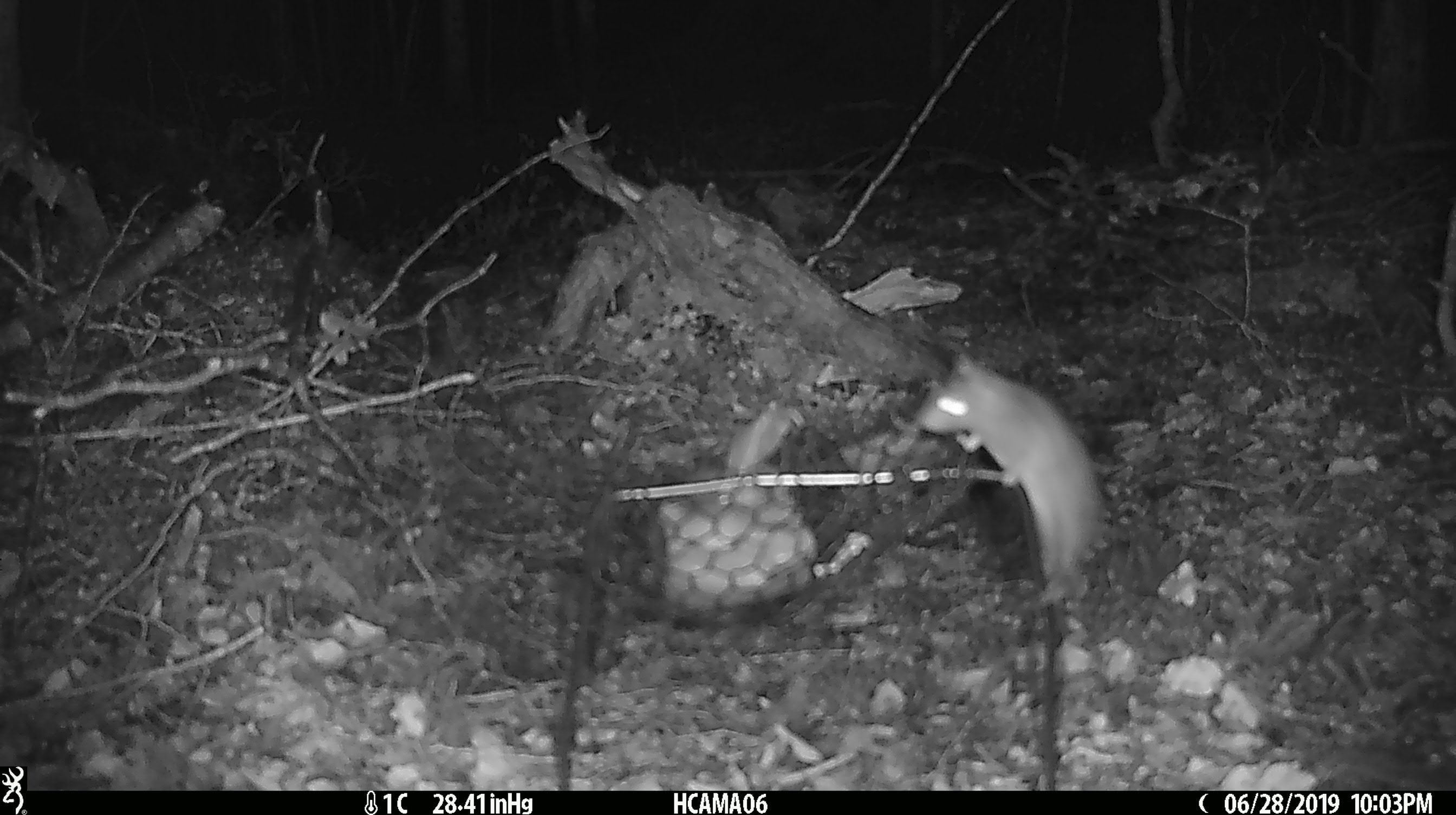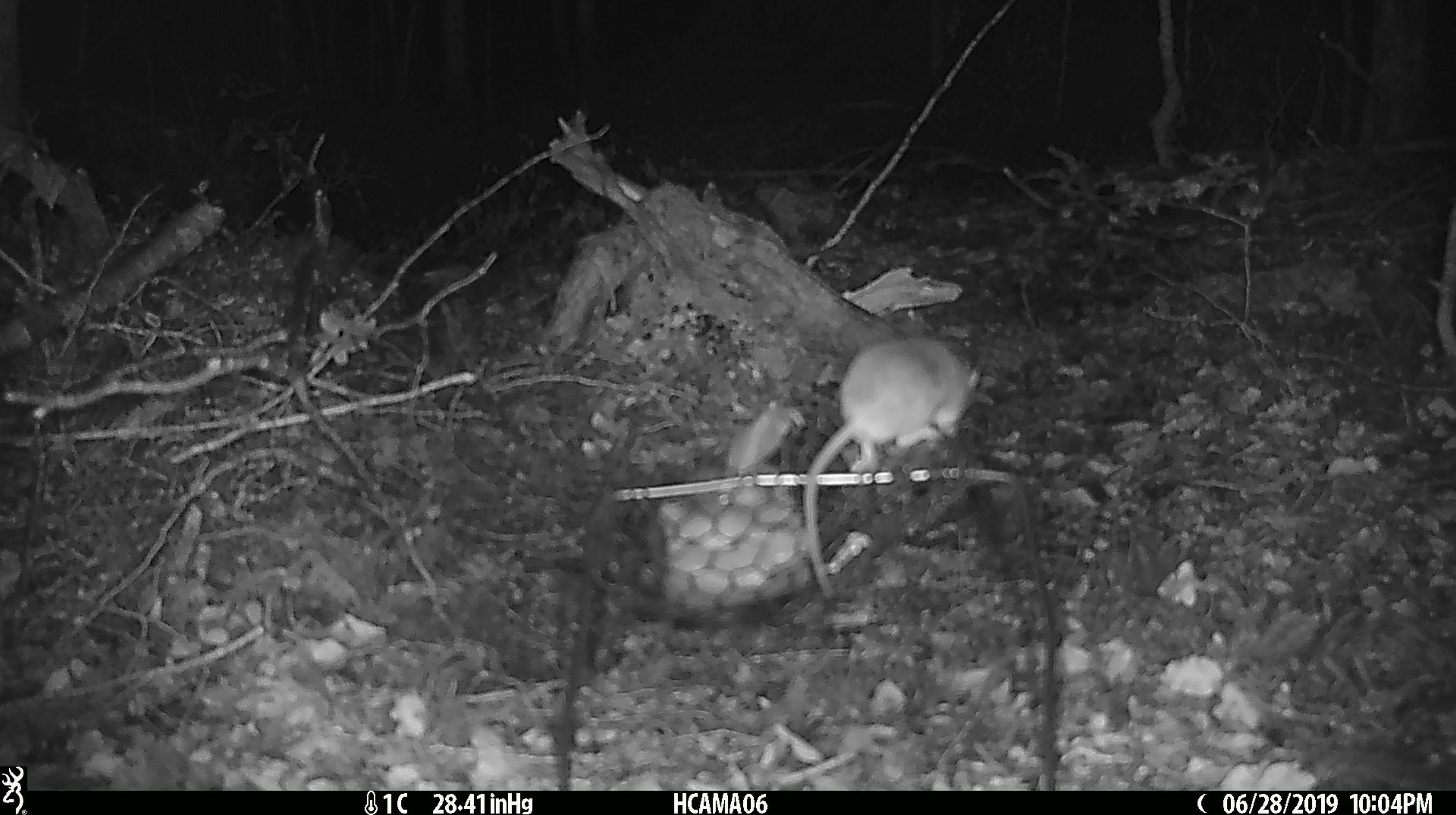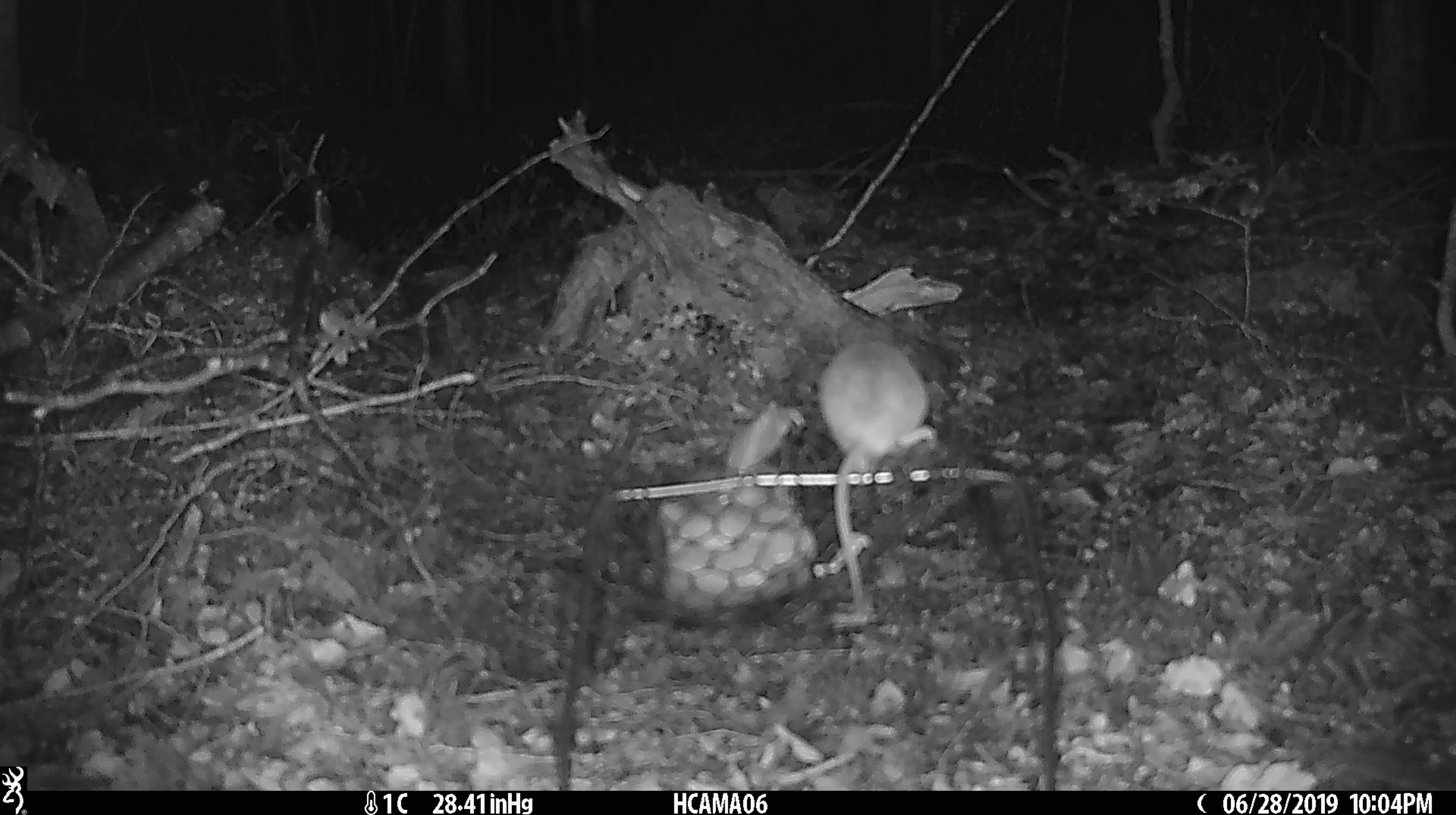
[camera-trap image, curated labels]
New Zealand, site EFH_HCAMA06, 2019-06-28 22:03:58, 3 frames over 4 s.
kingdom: Animalia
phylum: Chordata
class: Mammalia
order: Rodentia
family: Muridae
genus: Mus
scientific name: Mus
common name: mouse